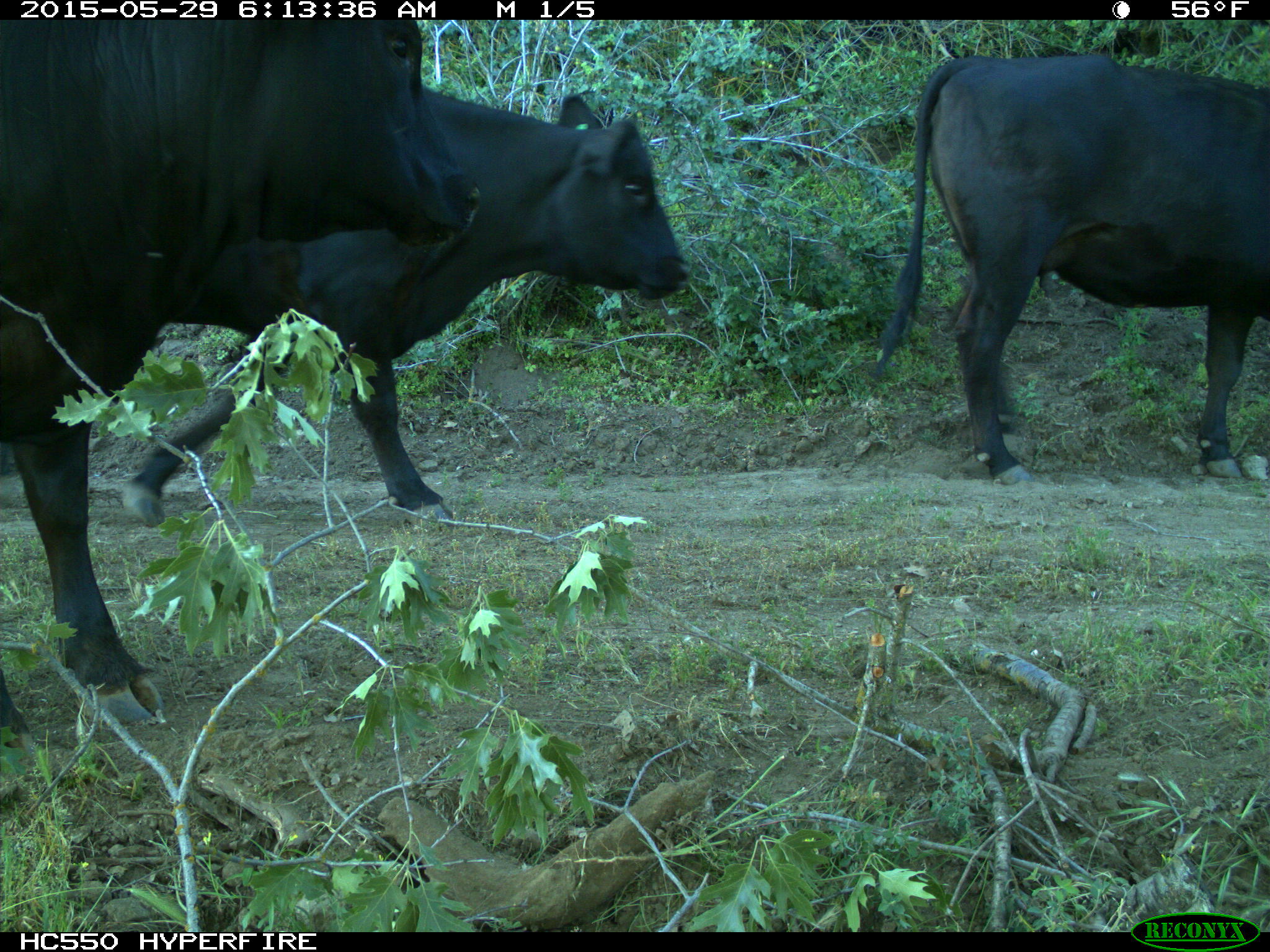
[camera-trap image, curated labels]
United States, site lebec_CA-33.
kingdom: Animalia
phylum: Chordata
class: Mammalia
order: Artiodactyla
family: Bovidae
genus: Bos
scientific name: Bos taurus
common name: domestic cow